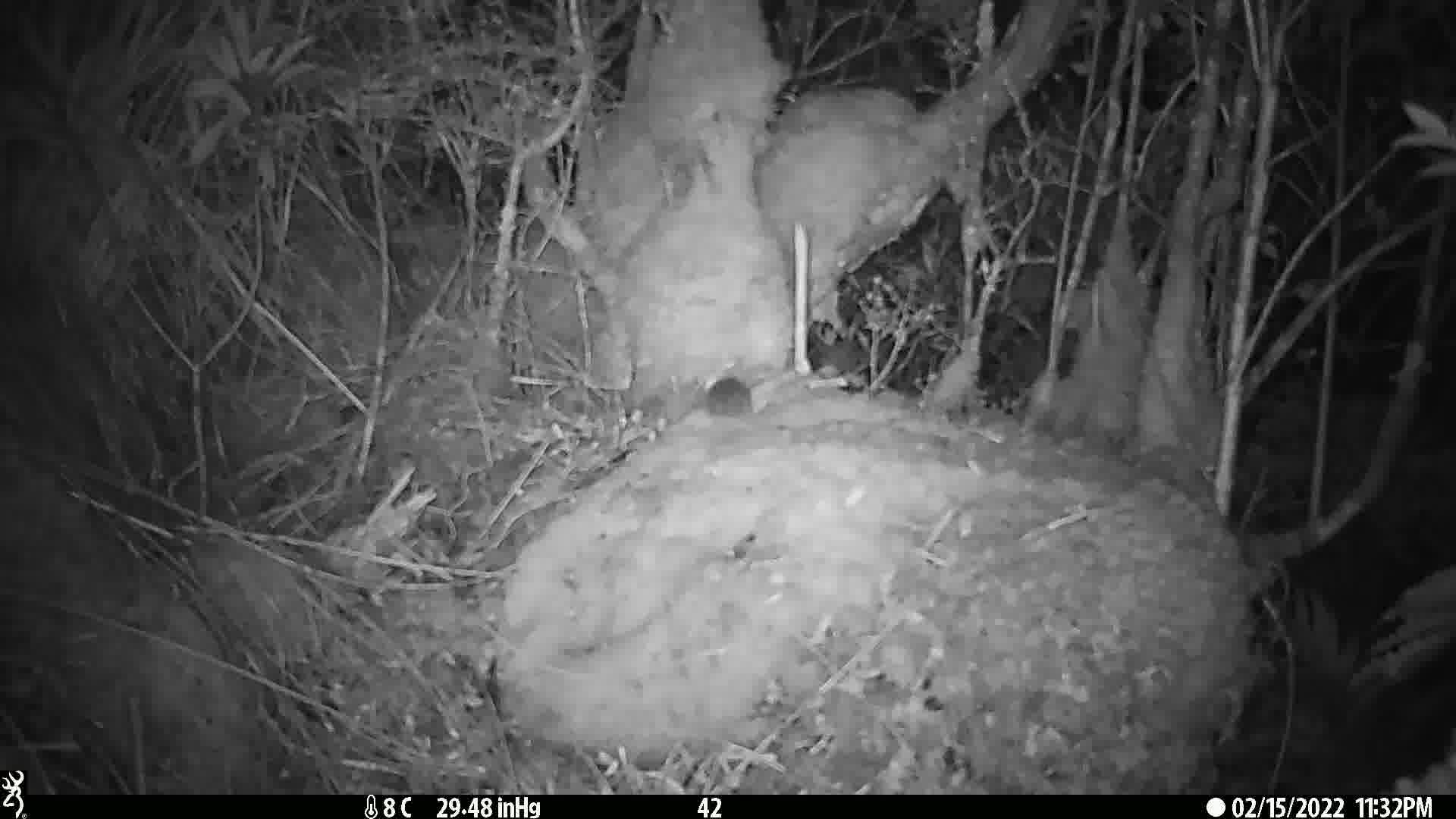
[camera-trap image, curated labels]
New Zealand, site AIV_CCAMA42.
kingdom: Animalia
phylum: Chordata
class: Mammalia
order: Rodentia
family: Muridae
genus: Mus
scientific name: Mus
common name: mouse